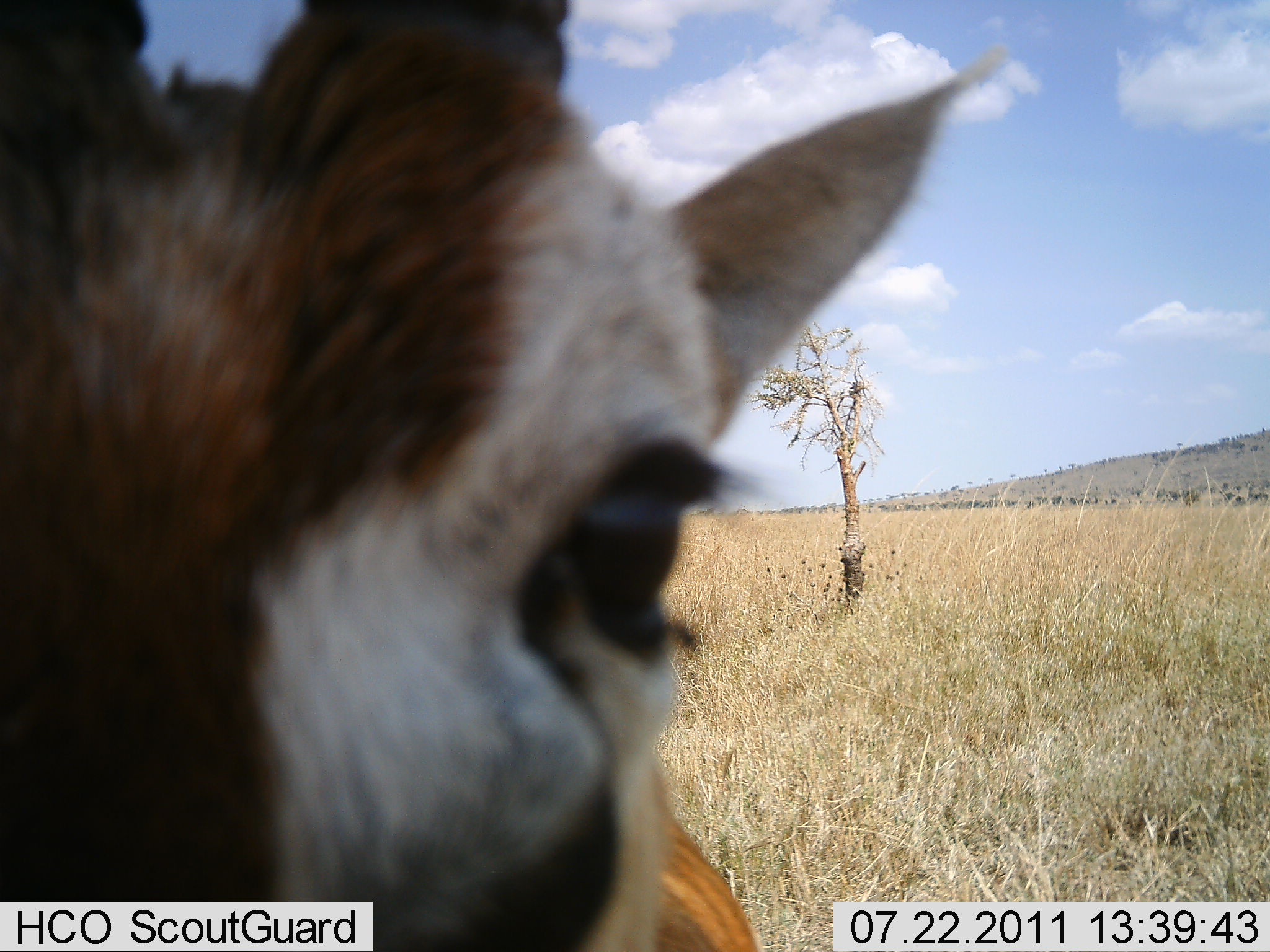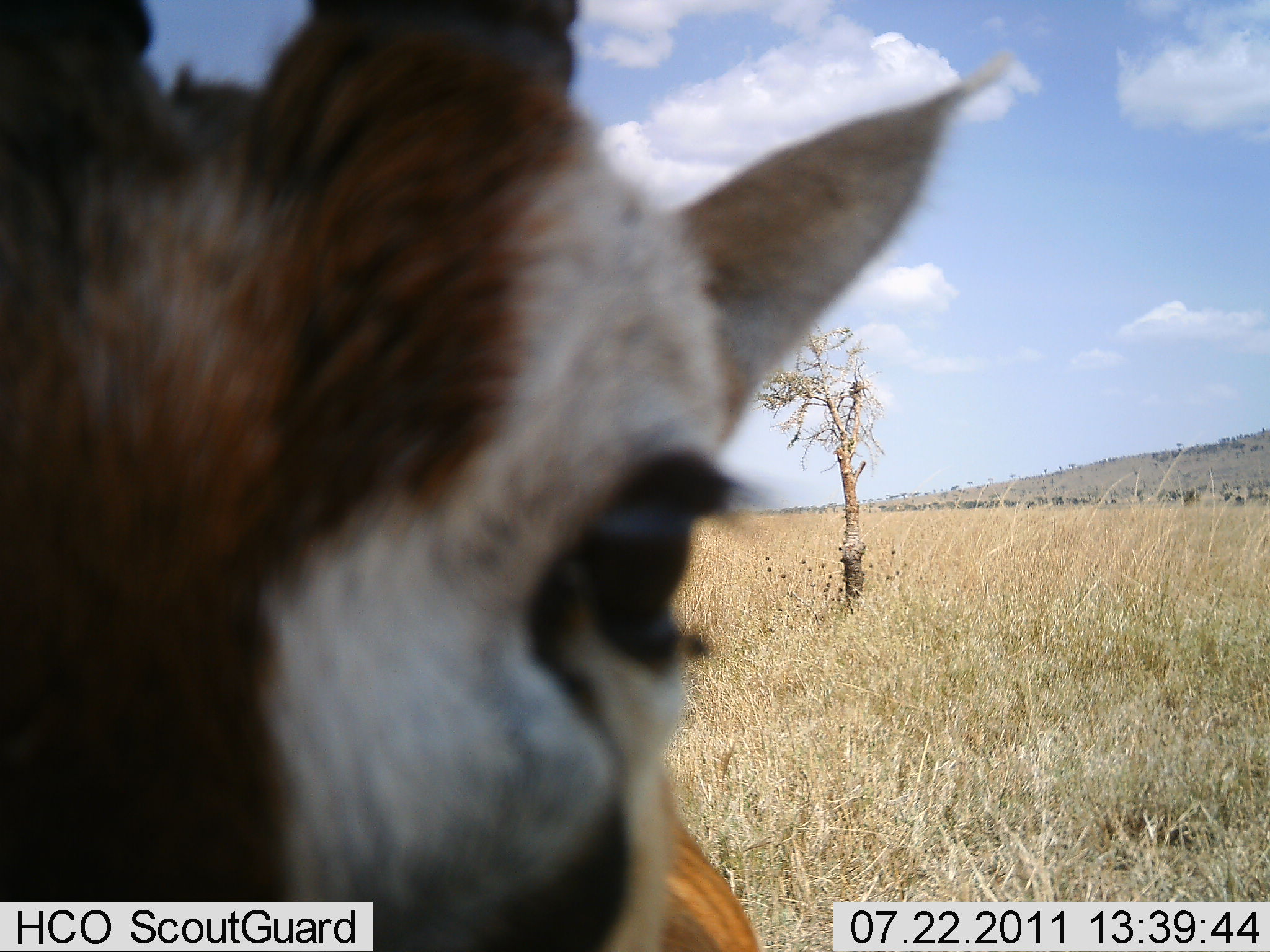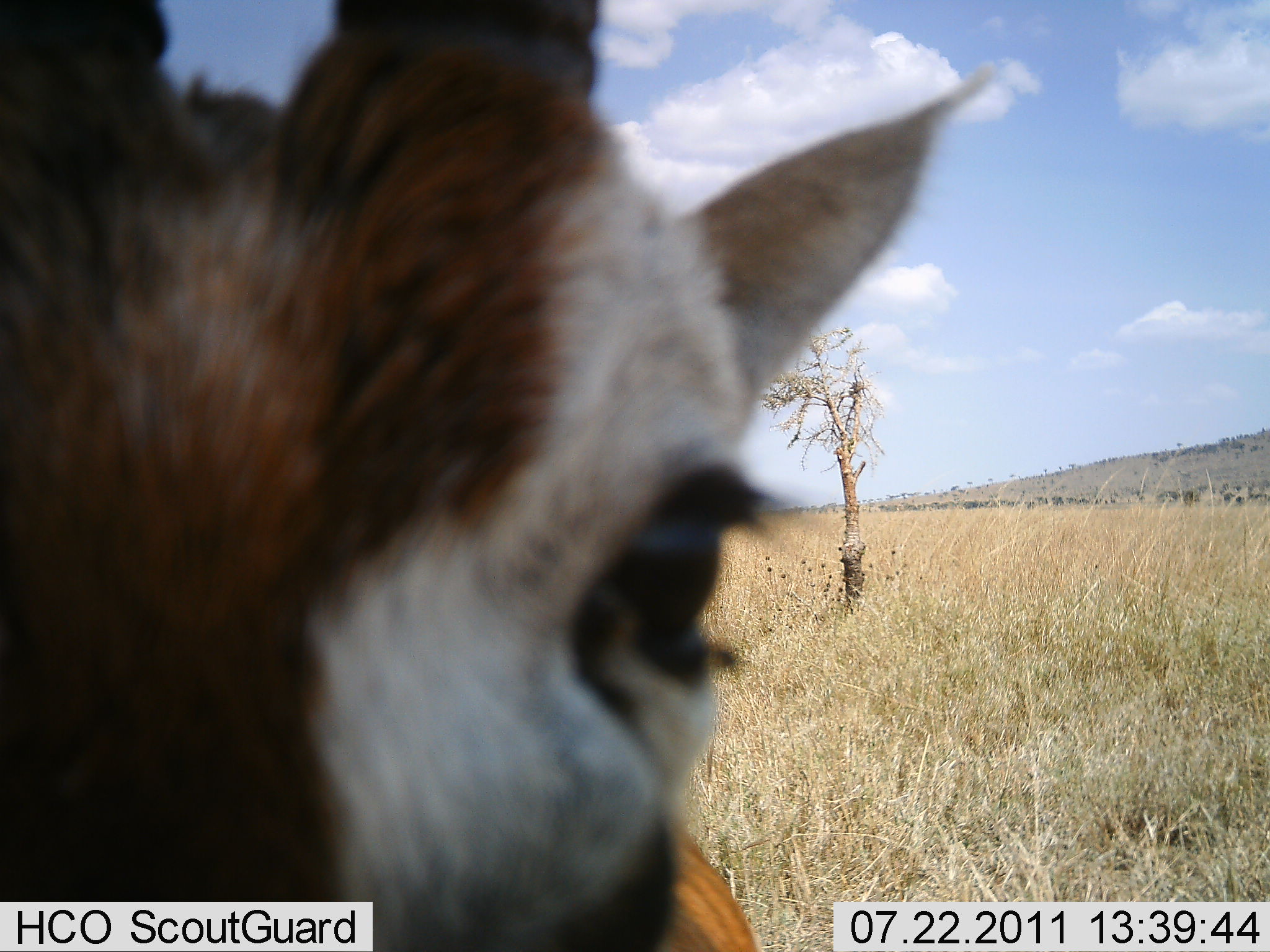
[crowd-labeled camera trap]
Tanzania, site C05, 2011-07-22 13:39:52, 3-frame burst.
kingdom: Animalia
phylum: Chordata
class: Mammalia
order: Artiodactyla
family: Bovidae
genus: Eudorcas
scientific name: Eudorcas thomsonii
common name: thomson's gazelle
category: gazellethomsons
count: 1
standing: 64%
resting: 0%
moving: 0%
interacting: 55%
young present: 0%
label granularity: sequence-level